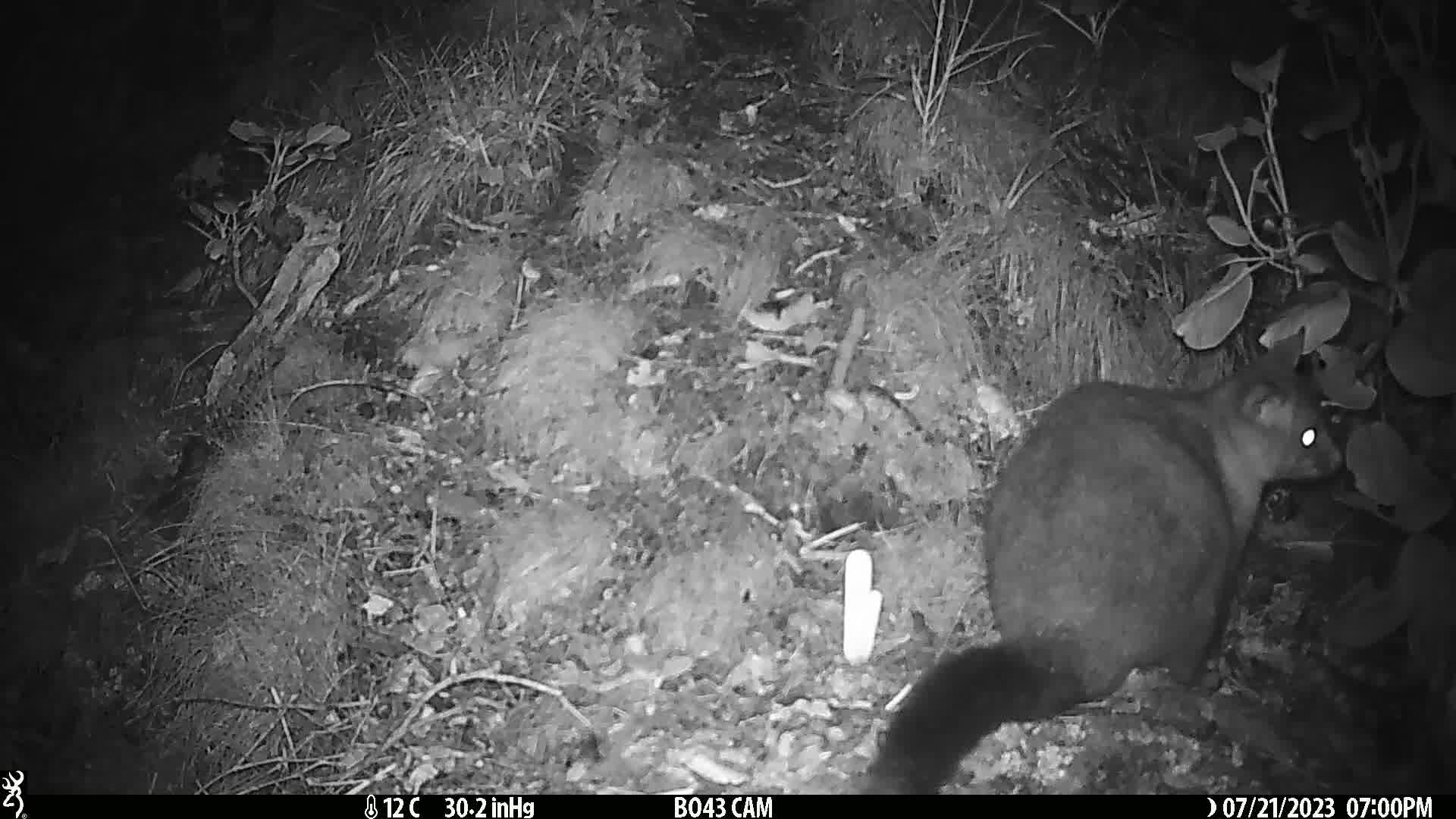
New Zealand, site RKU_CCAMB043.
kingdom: Animalia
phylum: Chordata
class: Mammalia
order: Diprotodontia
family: Phalangeridae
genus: Trichosurus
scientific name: Trichosurus vulpecula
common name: common brushtail possum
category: possum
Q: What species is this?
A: Possum (common brushtail possum) (Trichosurus vulpecula).